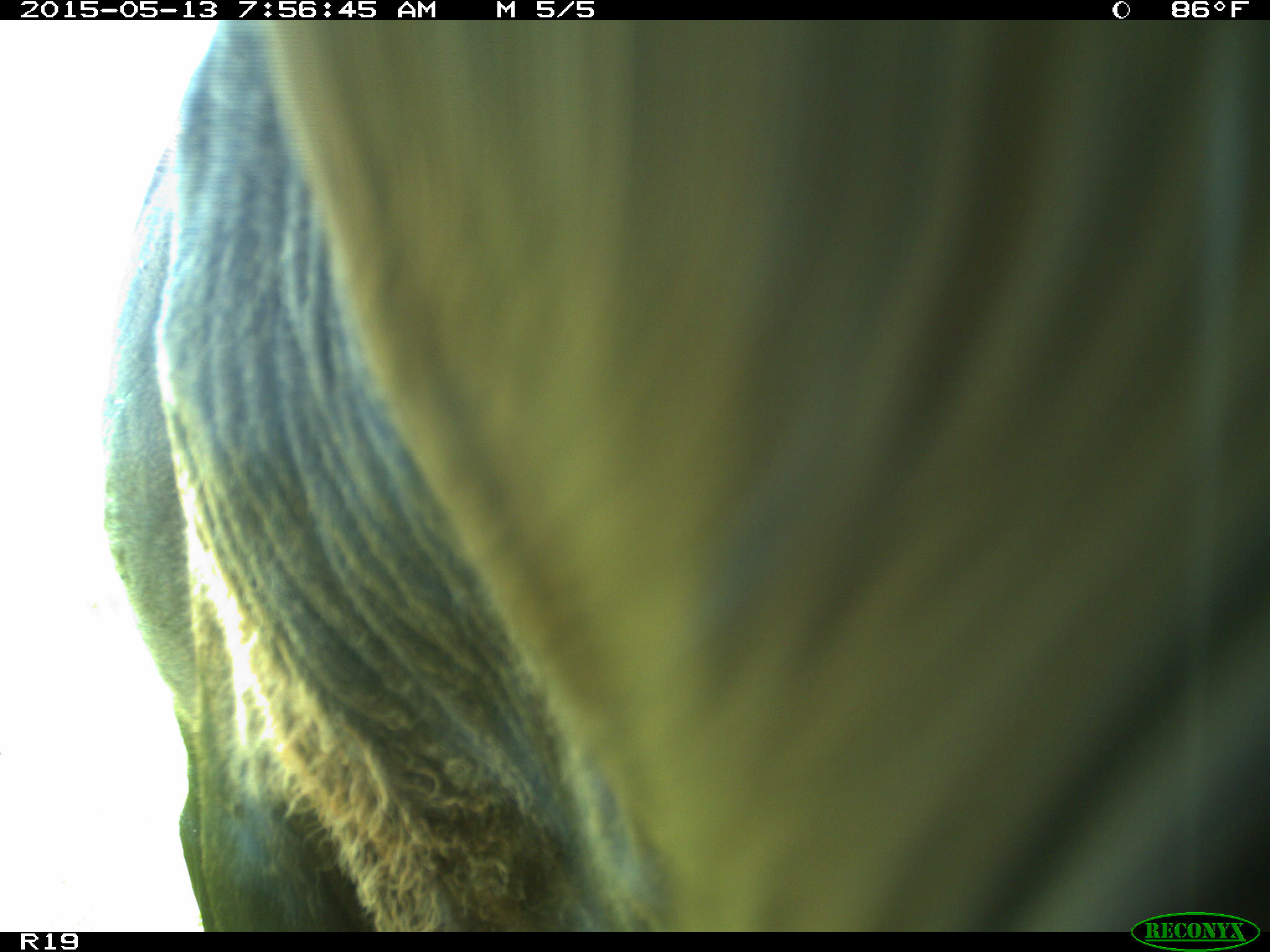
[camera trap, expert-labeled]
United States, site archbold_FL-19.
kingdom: Animalia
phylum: Chordata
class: Mammalia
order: Artiodactyla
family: Bovidae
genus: Bos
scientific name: Bos taurus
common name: domestic cow